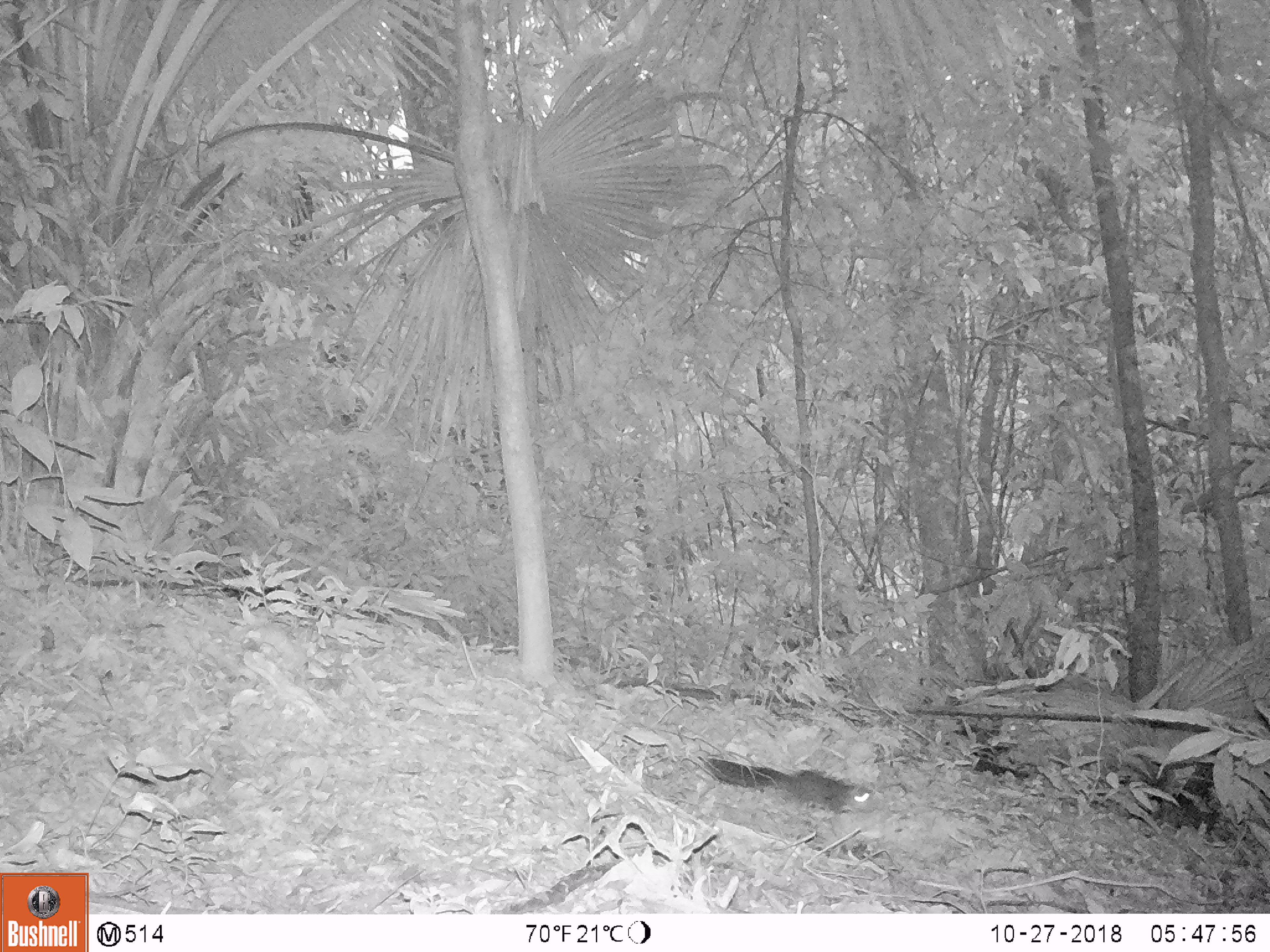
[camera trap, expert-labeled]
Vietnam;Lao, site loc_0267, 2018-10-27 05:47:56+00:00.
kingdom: Animalia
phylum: Chordata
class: Mammalia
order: Rodentia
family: Sciuridae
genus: Dremomys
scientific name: Dremomys rufigenis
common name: red-cheeked squirrel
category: red cheeked squirrel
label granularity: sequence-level